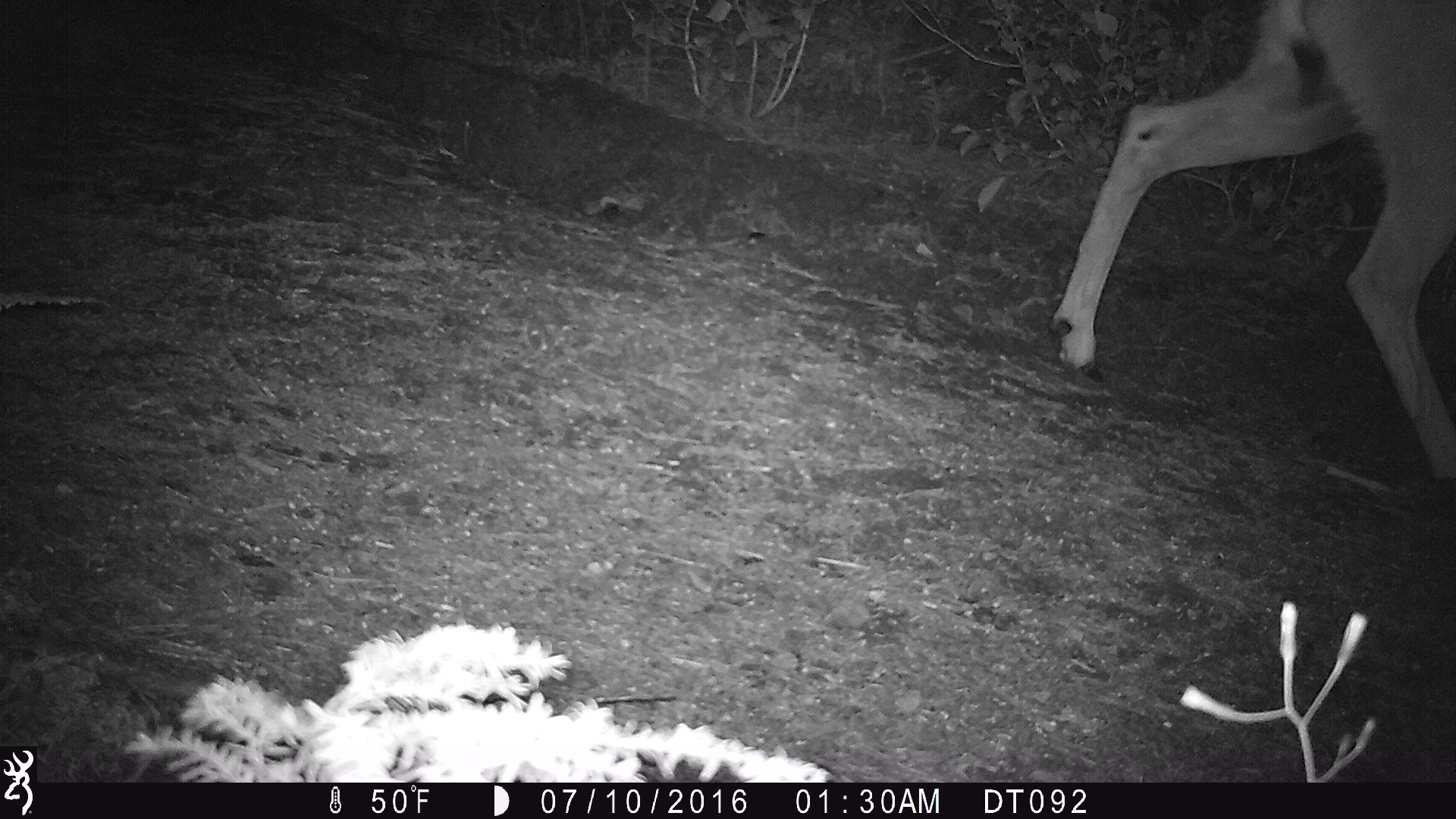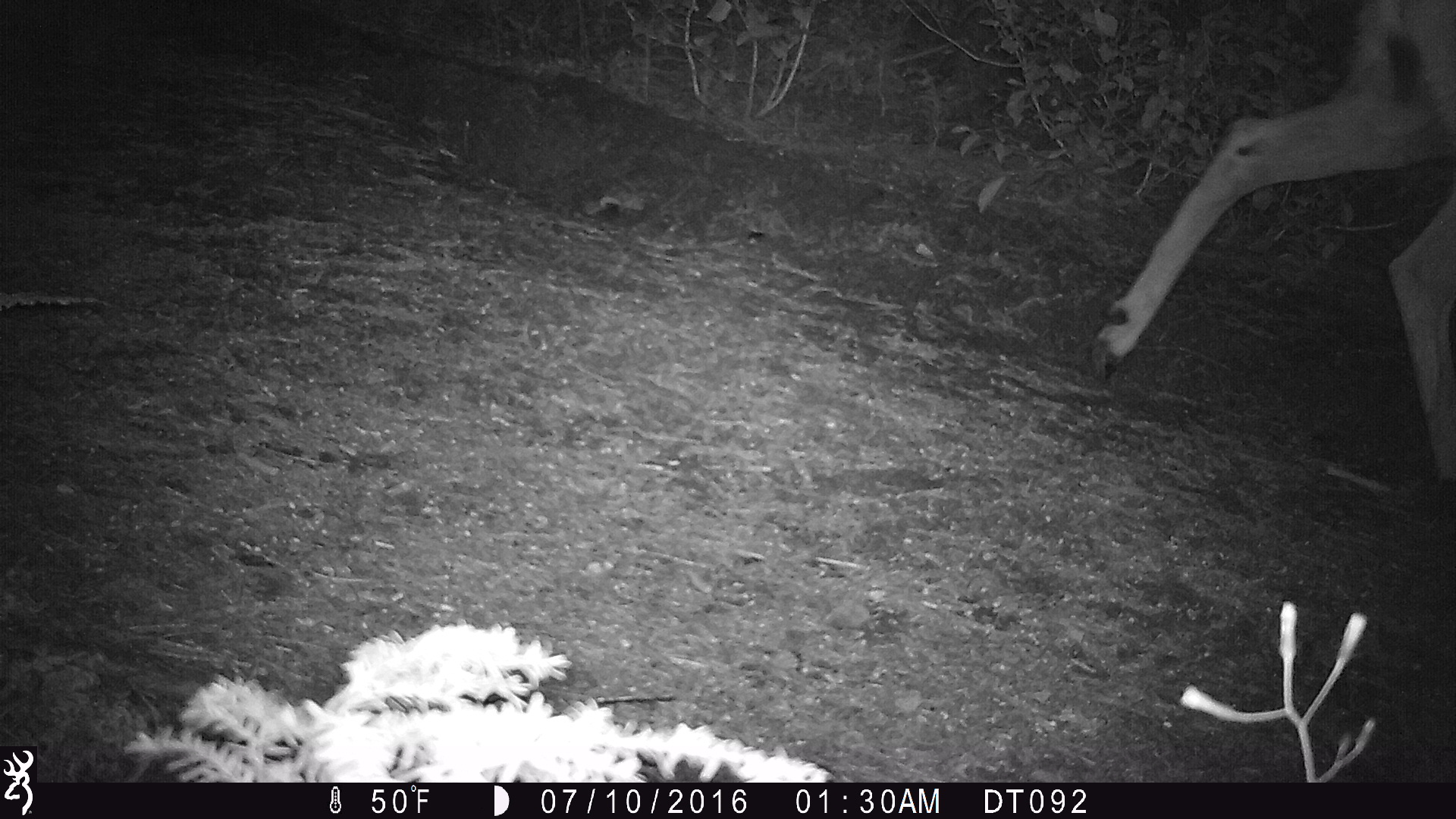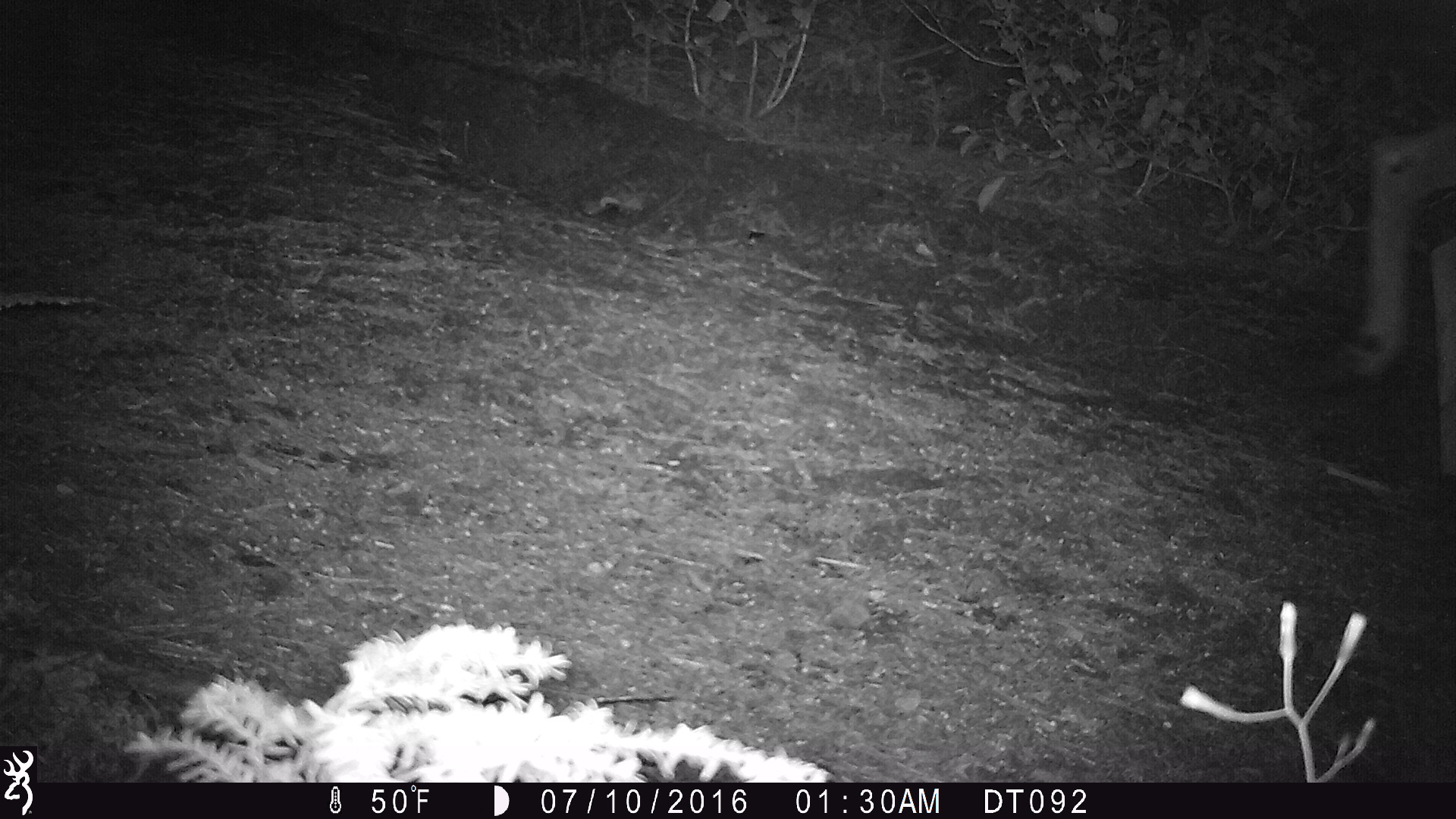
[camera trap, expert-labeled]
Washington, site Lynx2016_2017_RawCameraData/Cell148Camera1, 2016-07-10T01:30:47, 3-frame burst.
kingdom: Animalia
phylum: Chordata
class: Mammalia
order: Artiodactyla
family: Cervidae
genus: Odocoileus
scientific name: Odocoileus hemionus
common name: mule deer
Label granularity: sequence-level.